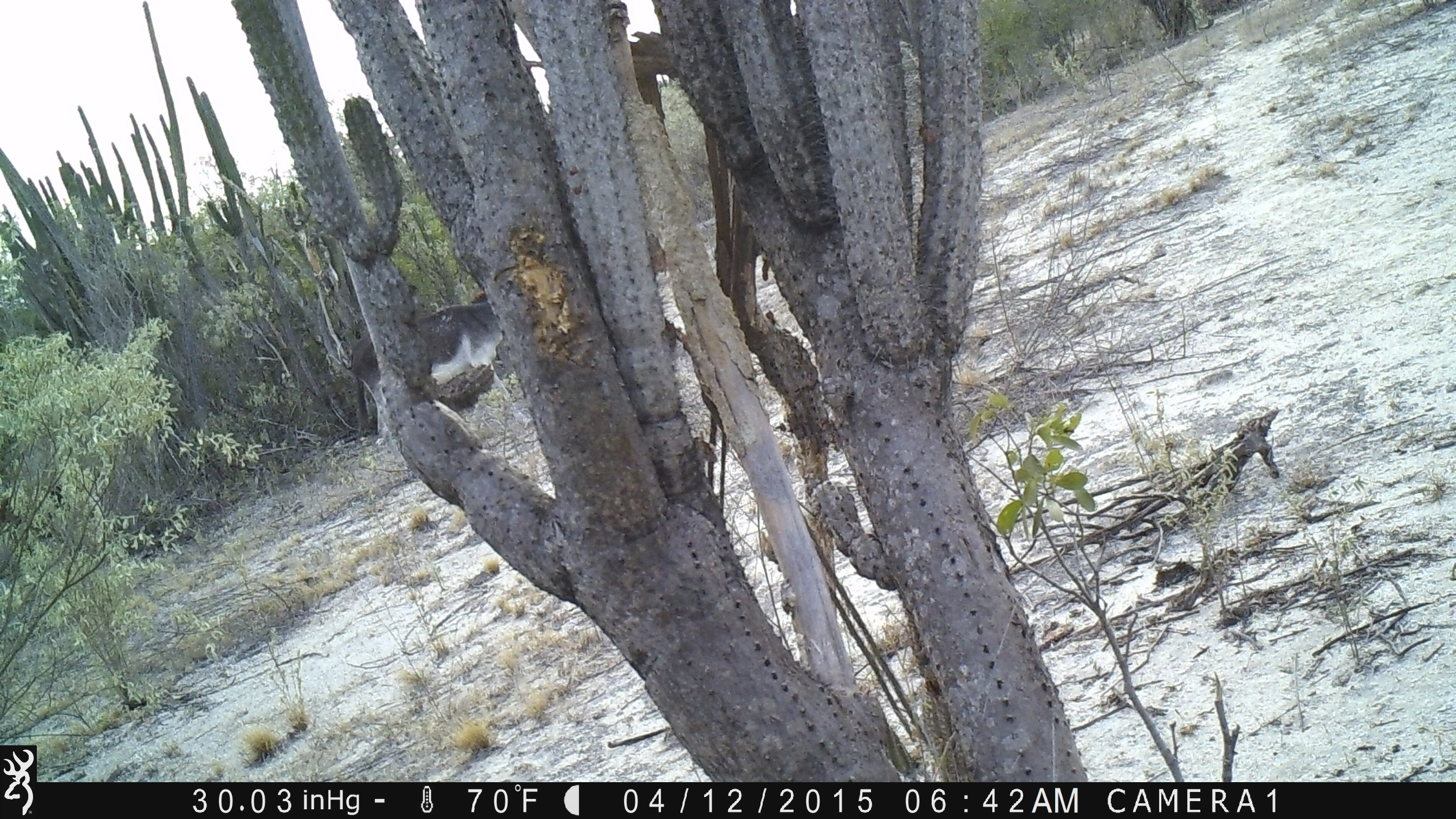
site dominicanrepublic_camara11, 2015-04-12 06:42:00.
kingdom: Animalia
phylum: Chordata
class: Mammalia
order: Perissodactyla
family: Equidae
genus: Equus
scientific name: Equus asinus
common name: donkey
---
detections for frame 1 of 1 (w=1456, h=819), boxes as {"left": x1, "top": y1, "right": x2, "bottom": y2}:
donkey: {"left": 335, "top": 292, "right": 537, "bottom": 467}